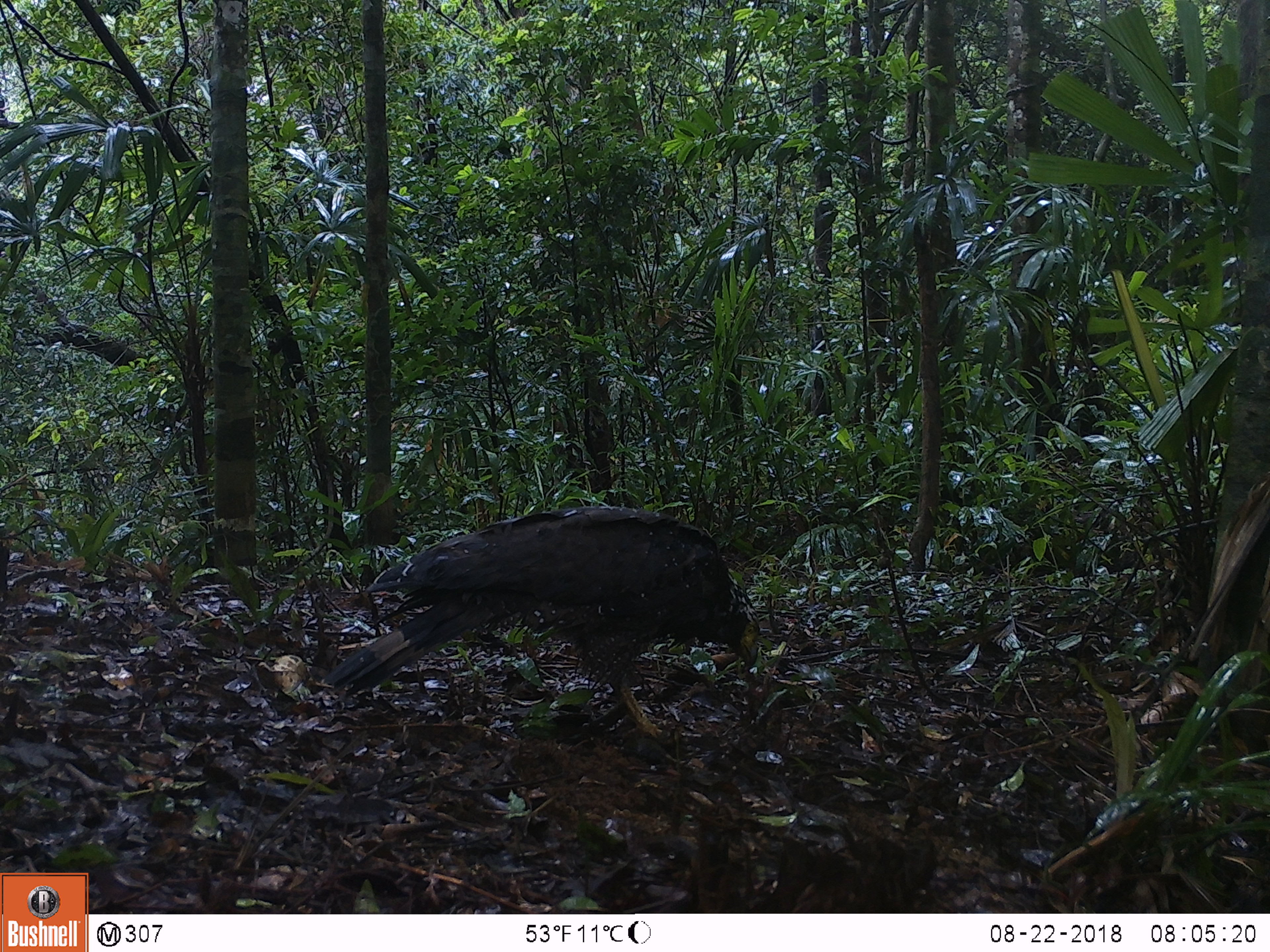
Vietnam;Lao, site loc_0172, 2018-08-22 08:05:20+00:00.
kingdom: Animalia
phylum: Chordata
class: Aves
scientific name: Aves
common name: bird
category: unidentified bird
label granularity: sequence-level